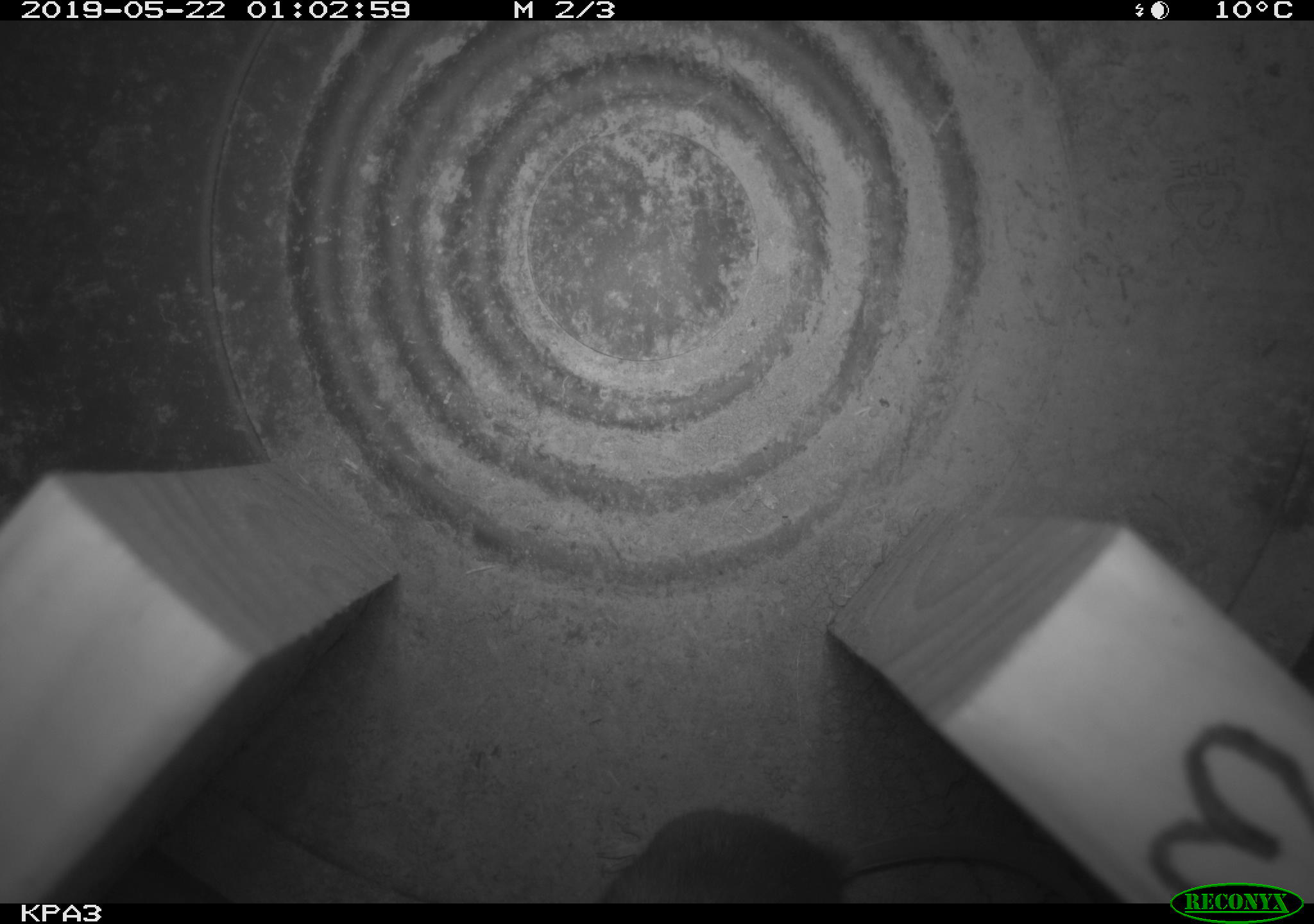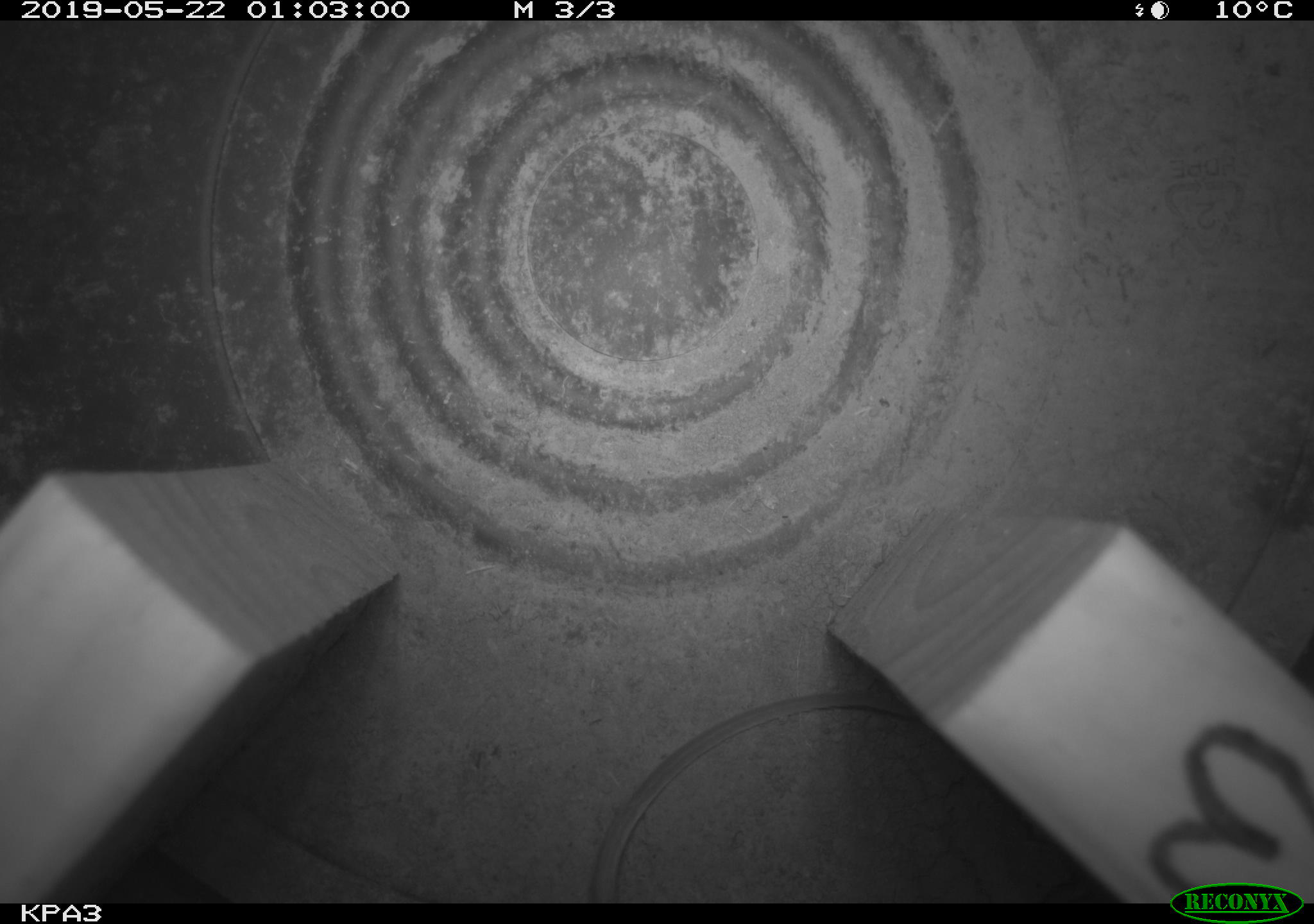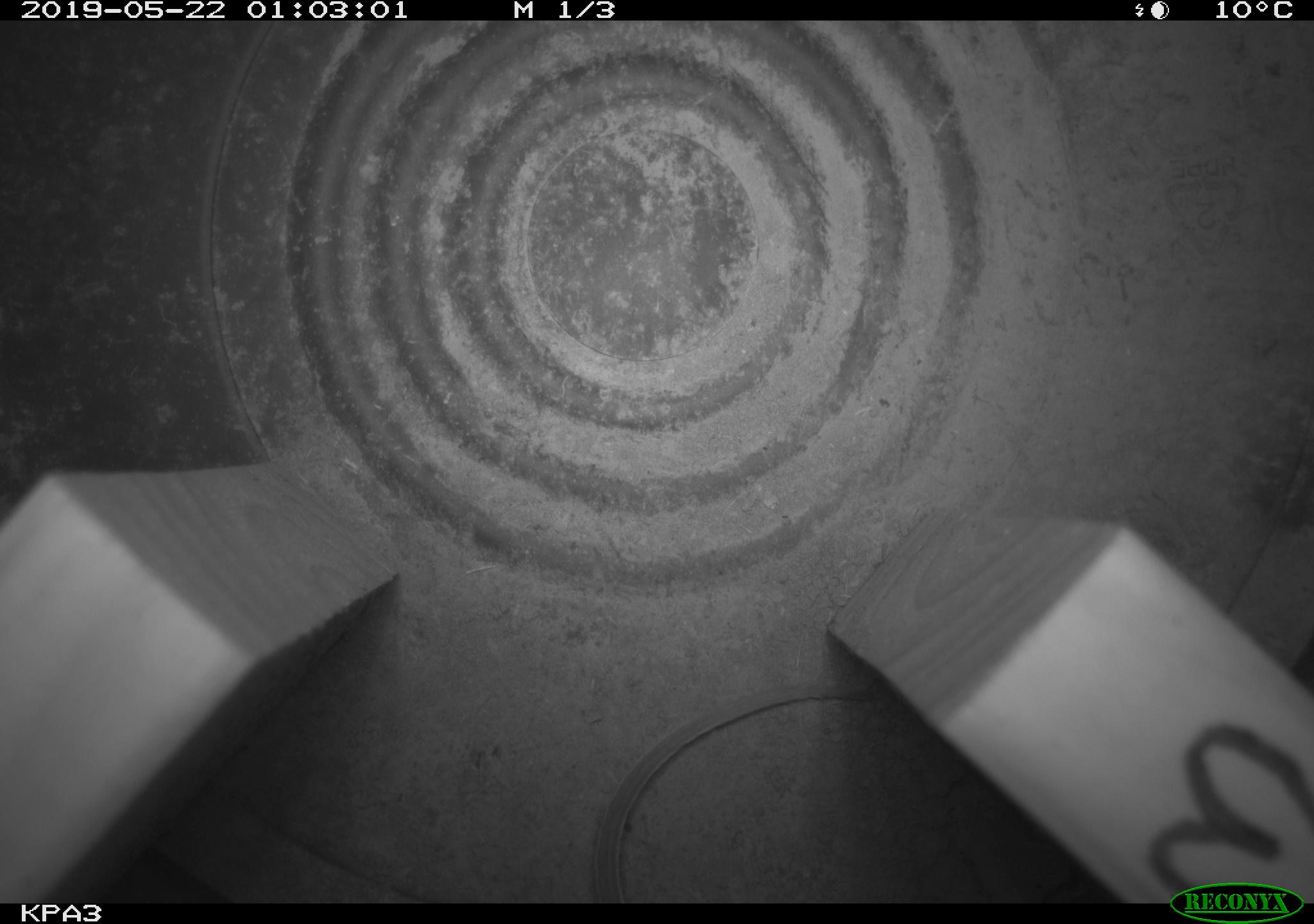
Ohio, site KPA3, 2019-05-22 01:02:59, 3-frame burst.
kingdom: Animalia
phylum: Chordata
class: Mammalia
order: Rodentia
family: Cricetidae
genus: Peromyscus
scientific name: Peromyscus leucopus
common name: white-footed mouse